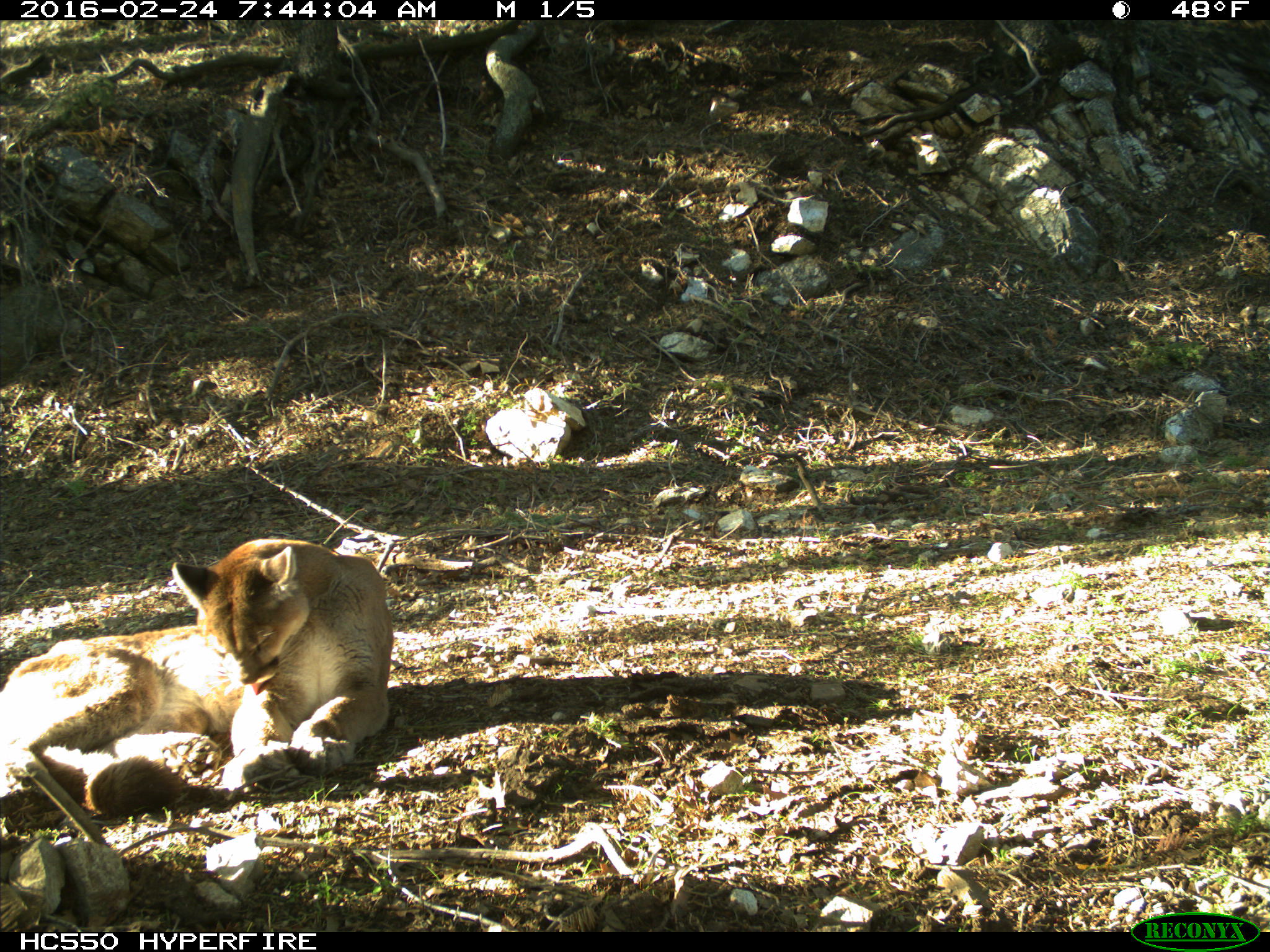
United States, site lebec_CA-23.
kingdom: Animalia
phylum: Chordata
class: Mammalia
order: Carnivora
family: Felidae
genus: Puma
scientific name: Puma concolor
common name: mountain lion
Puma concolor (mountain lion).